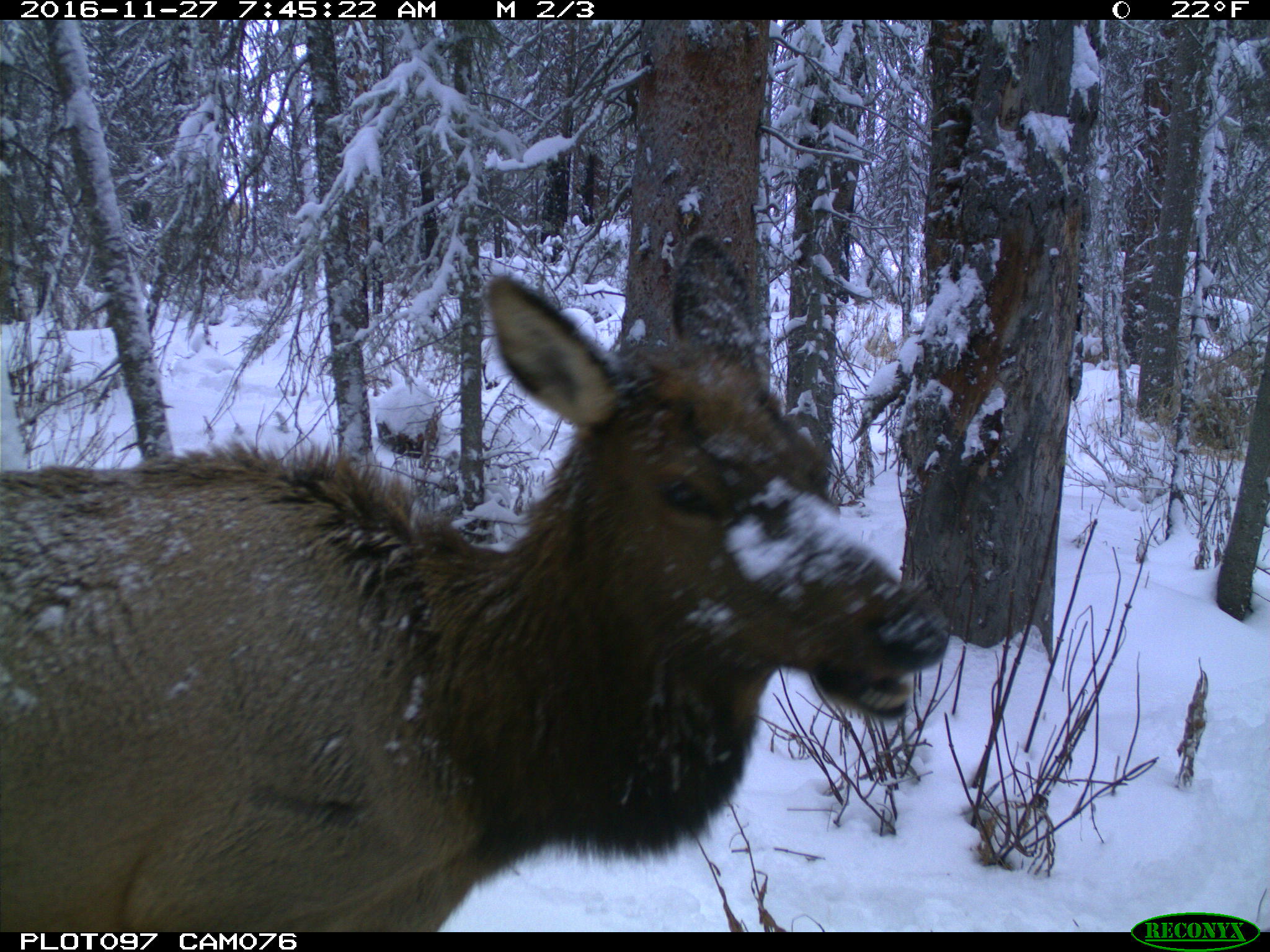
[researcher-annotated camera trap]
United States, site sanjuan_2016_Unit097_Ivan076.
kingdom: Animalia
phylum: Chordata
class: Mammalia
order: Artiodactyla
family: Cervidae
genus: Cervus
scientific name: Cervus elaphus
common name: red deer